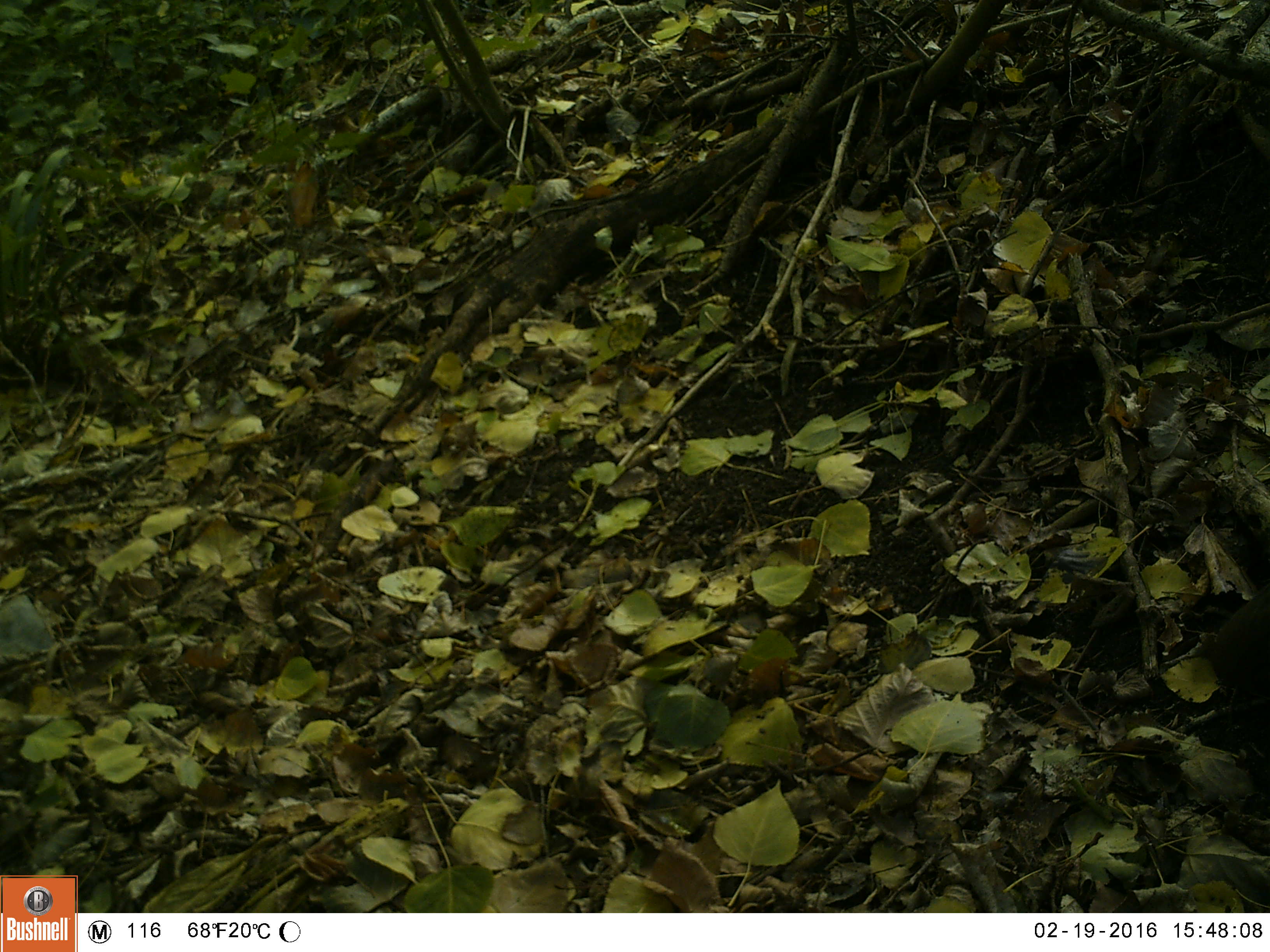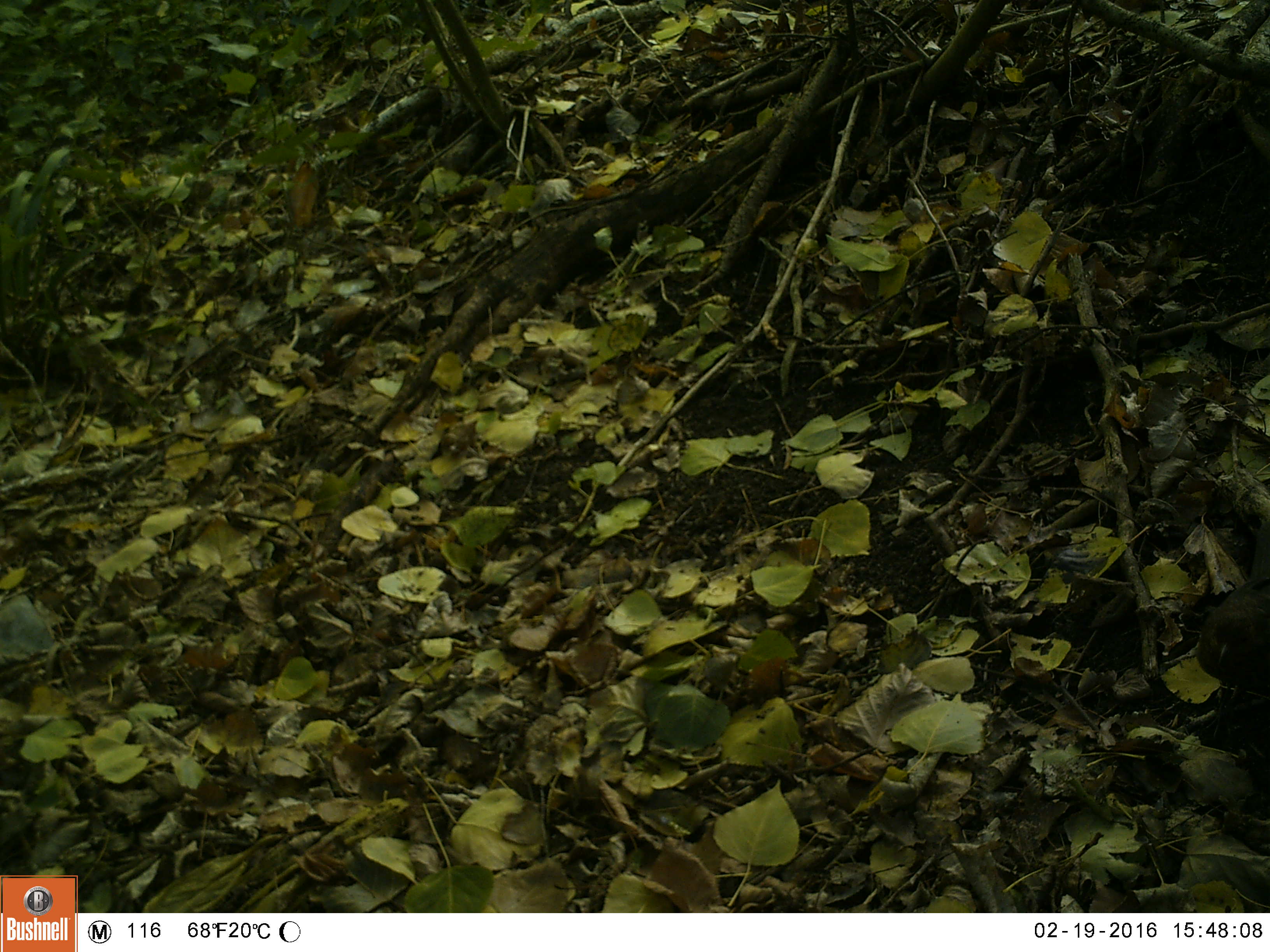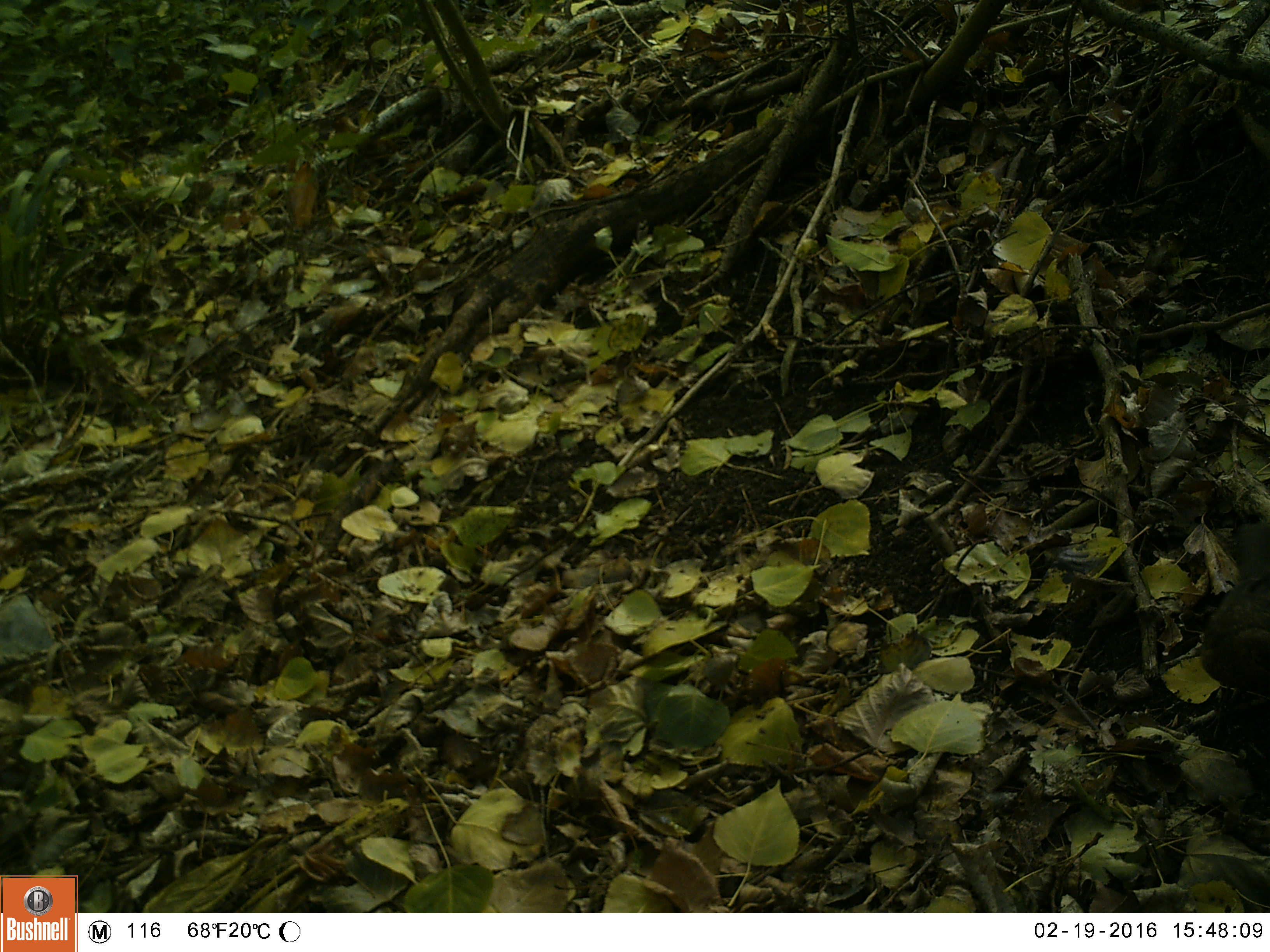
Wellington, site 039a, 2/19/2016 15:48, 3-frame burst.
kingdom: Animalia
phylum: Chordata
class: Aves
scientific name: Aves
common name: bird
Bird (Aves).